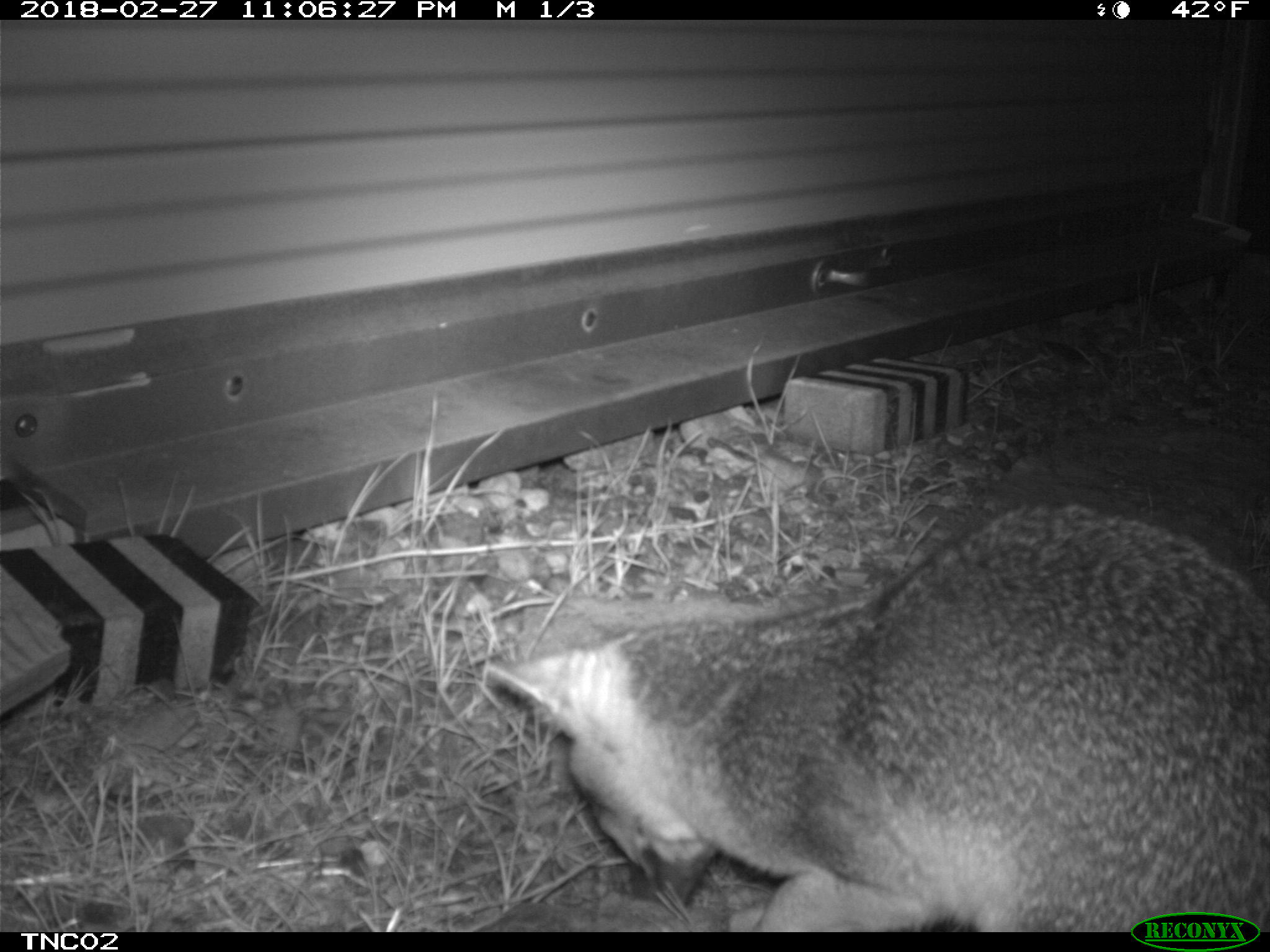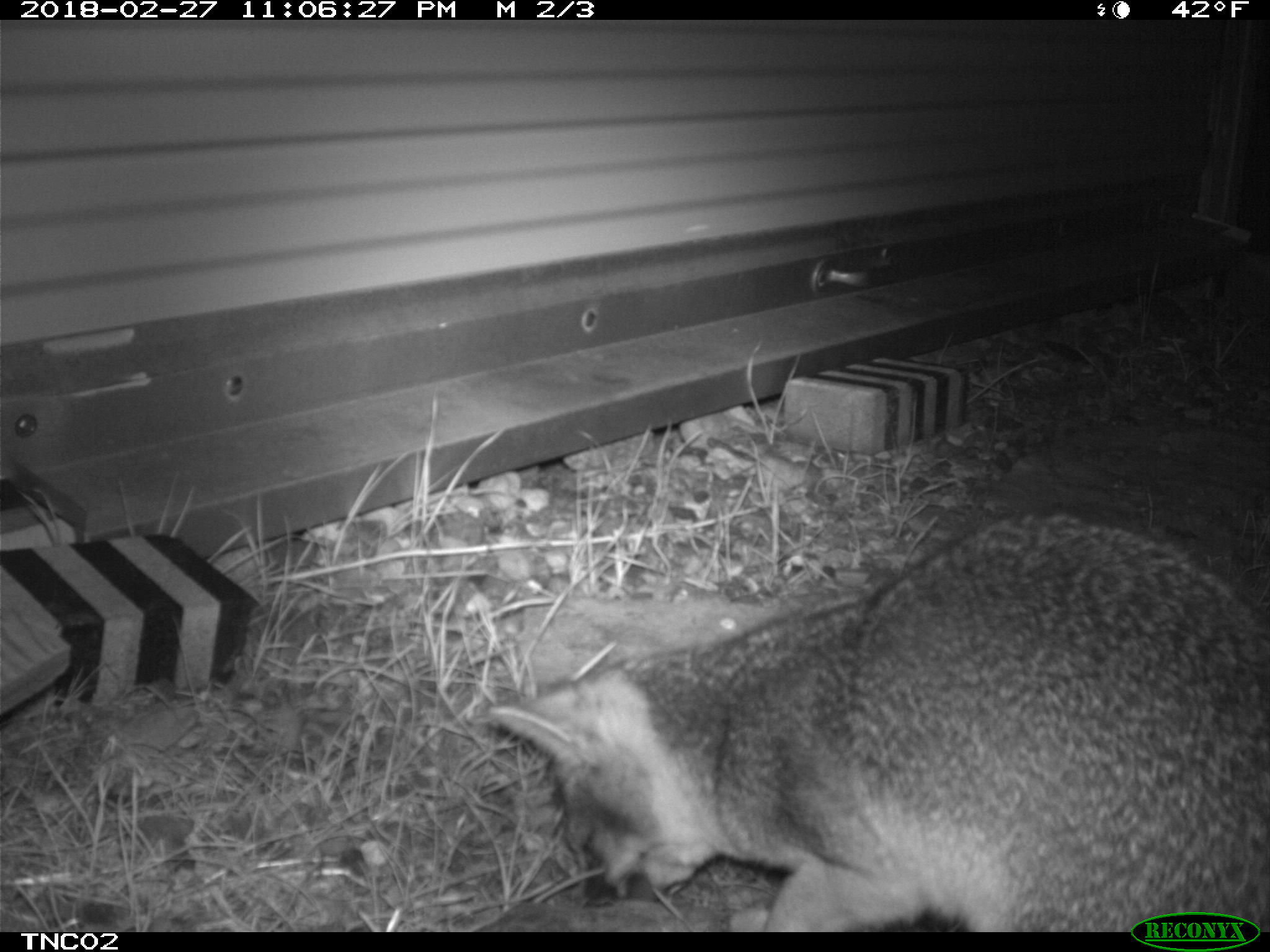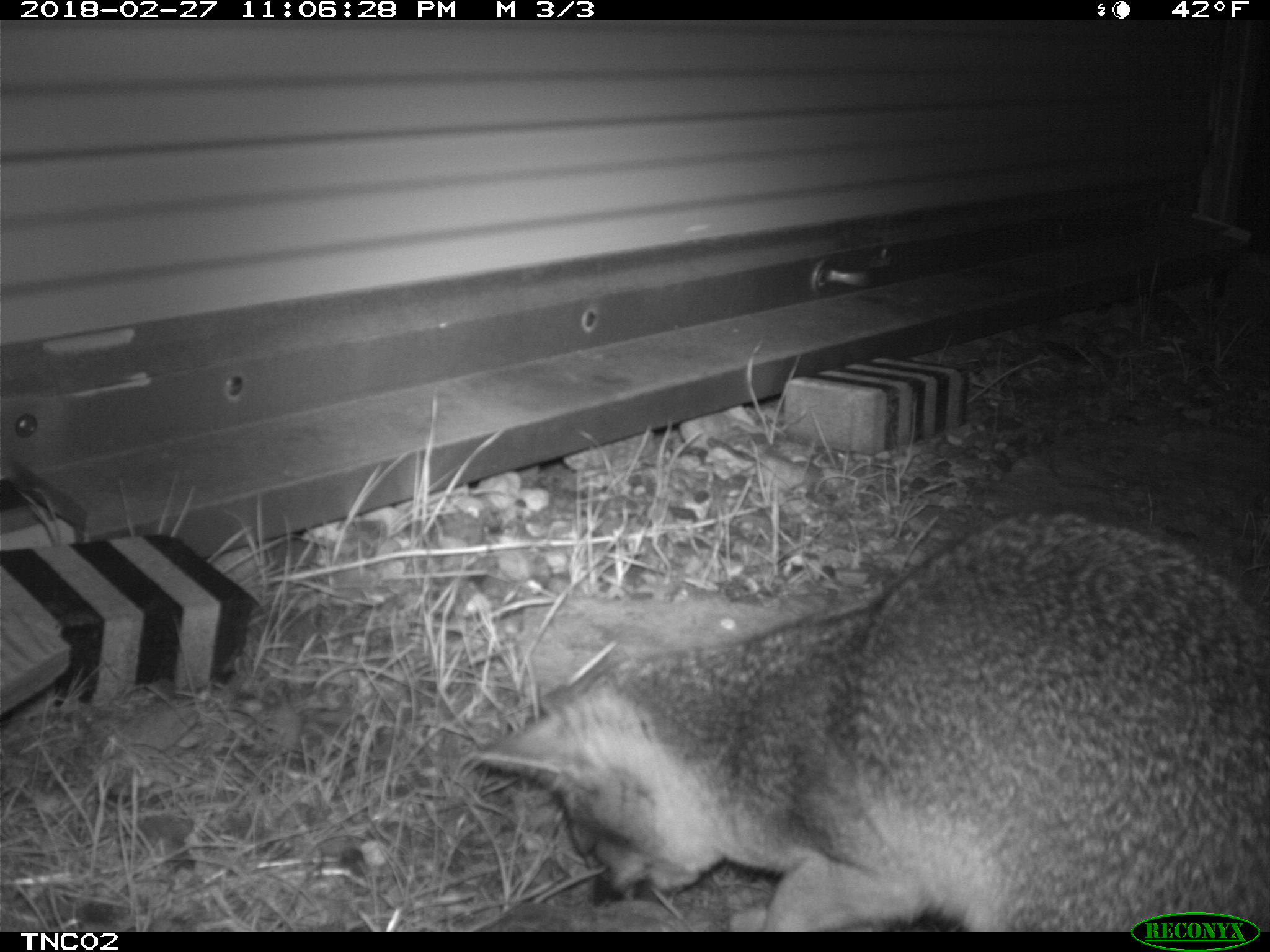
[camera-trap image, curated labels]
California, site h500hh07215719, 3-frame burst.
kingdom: Animalia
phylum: Chordata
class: Mammalia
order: Carnivora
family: Canidae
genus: Urocyon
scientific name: Urocyon littoralis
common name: island fox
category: fox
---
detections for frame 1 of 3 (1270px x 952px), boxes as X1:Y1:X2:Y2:
fox: 485:503:1269:930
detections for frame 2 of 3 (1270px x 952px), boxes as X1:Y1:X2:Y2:
fox: 487:513:1269:928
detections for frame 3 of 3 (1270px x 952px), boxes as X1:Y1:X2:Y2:
fox: 467:508:1269:932